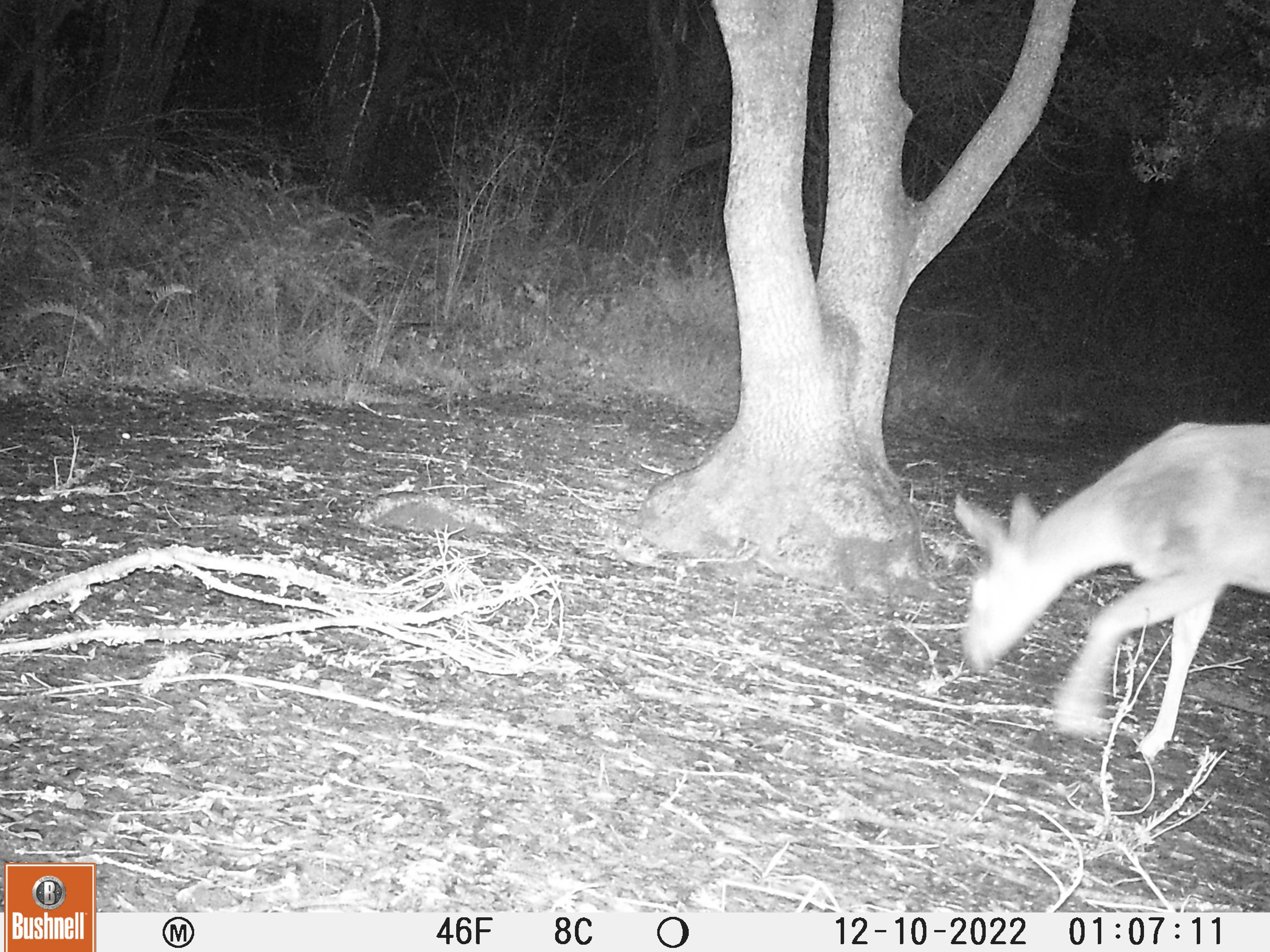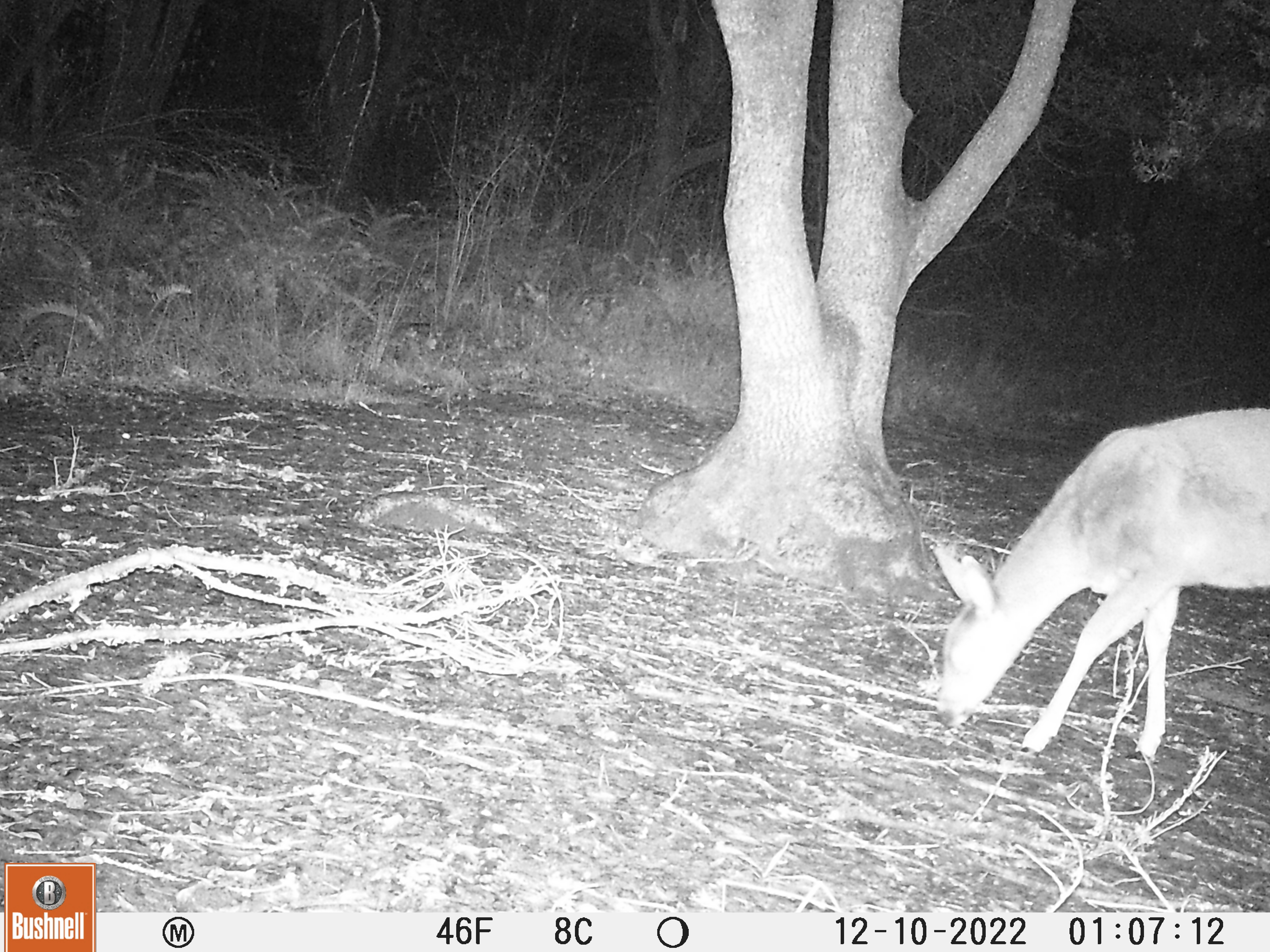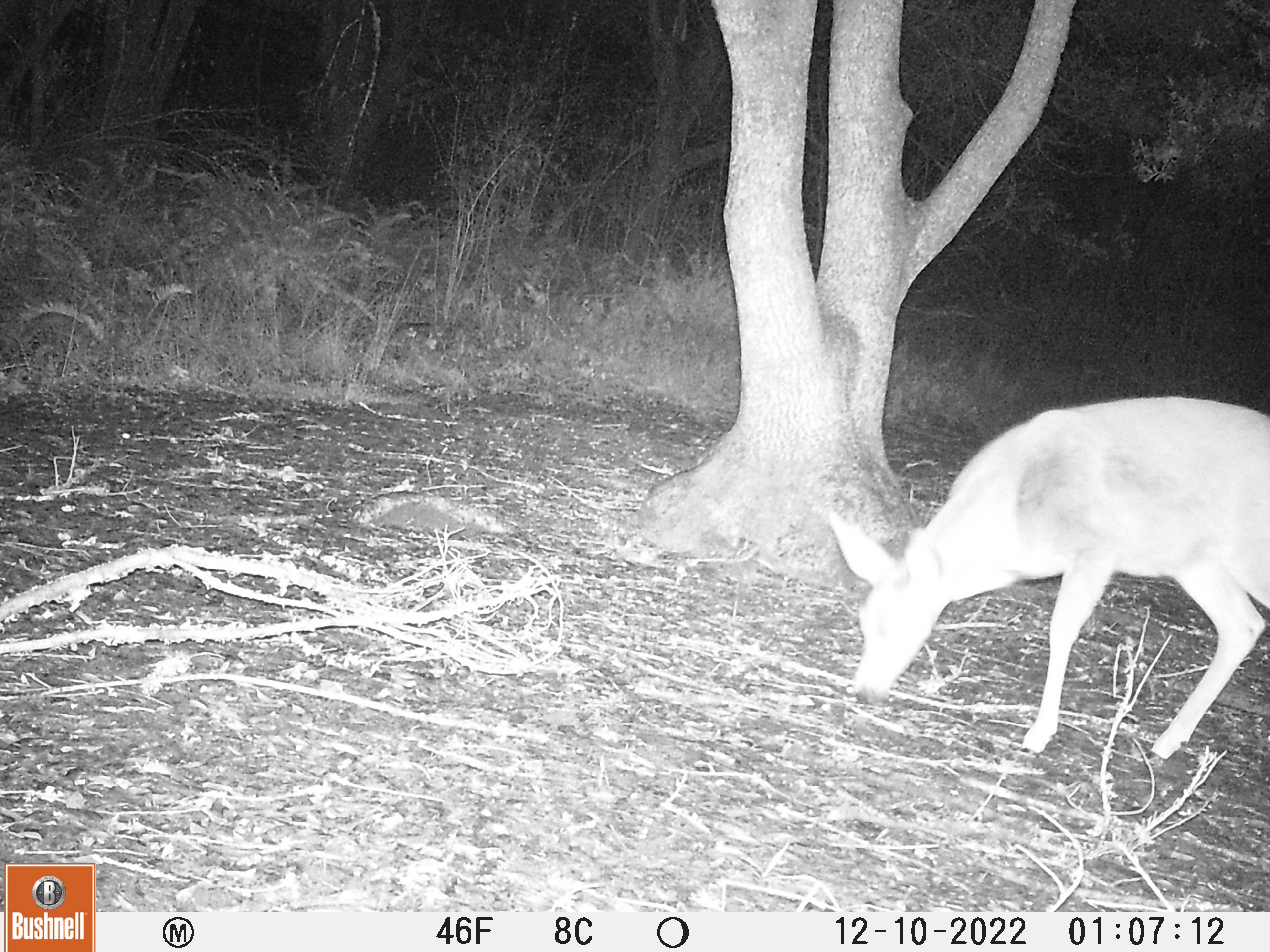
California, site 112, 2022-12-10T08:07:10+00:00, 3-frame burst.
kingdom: Animalia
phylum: Chordata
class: Mammalia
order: Artiodactyla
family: Cervidae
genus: Odocoileus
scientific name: Odocoileus hemionus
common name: mule deer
Mule deer (Odocoileus hemionus).